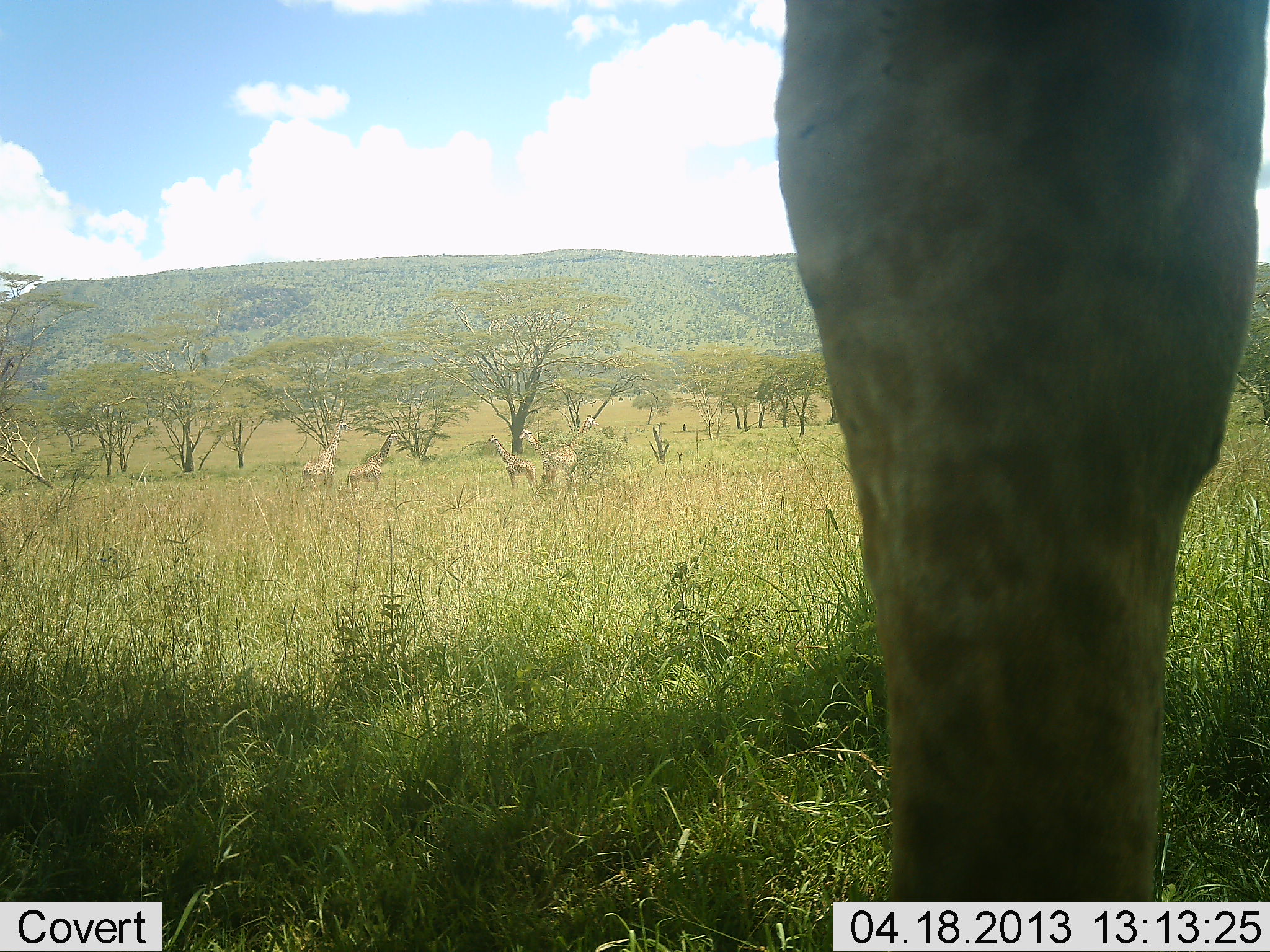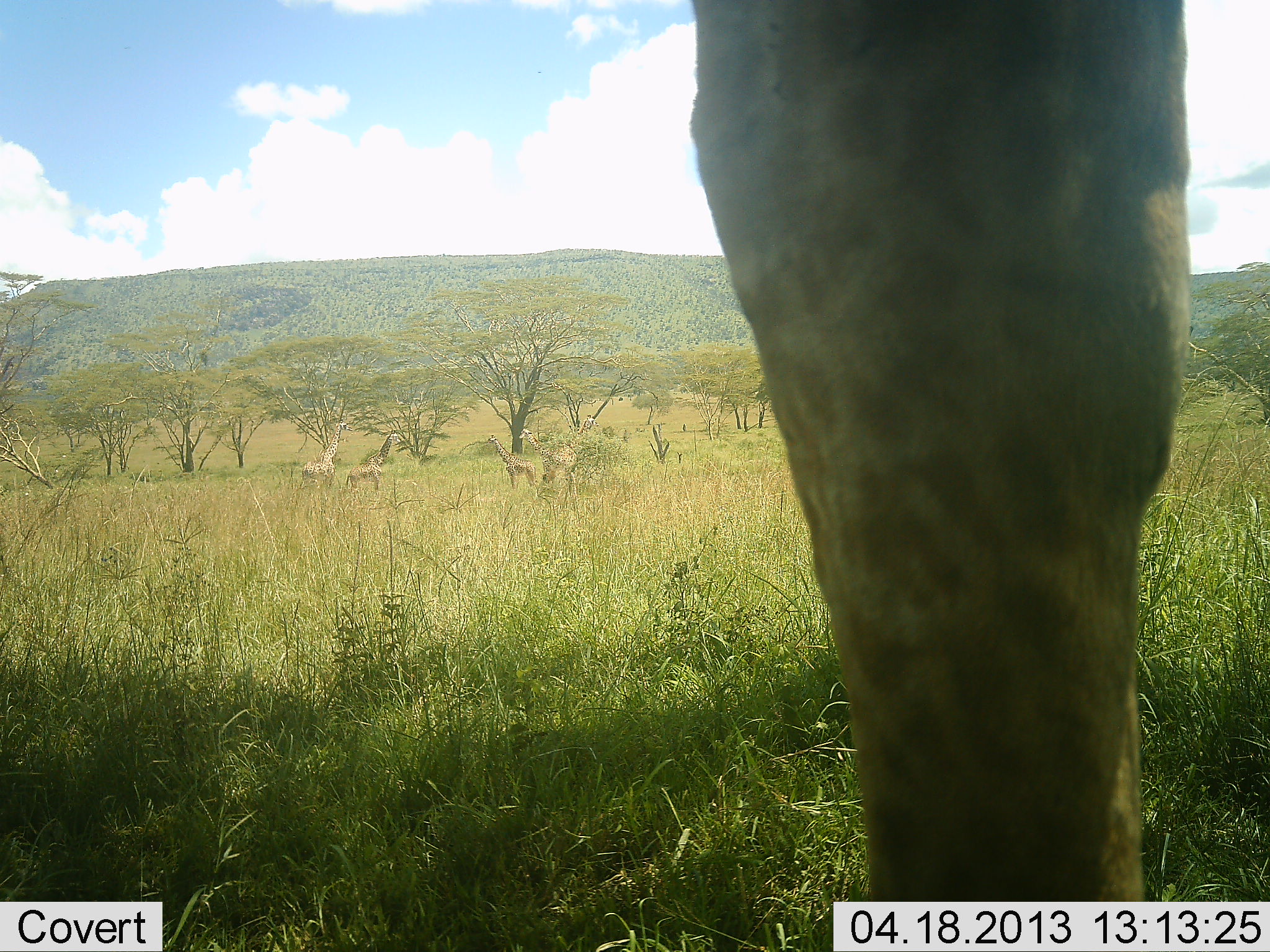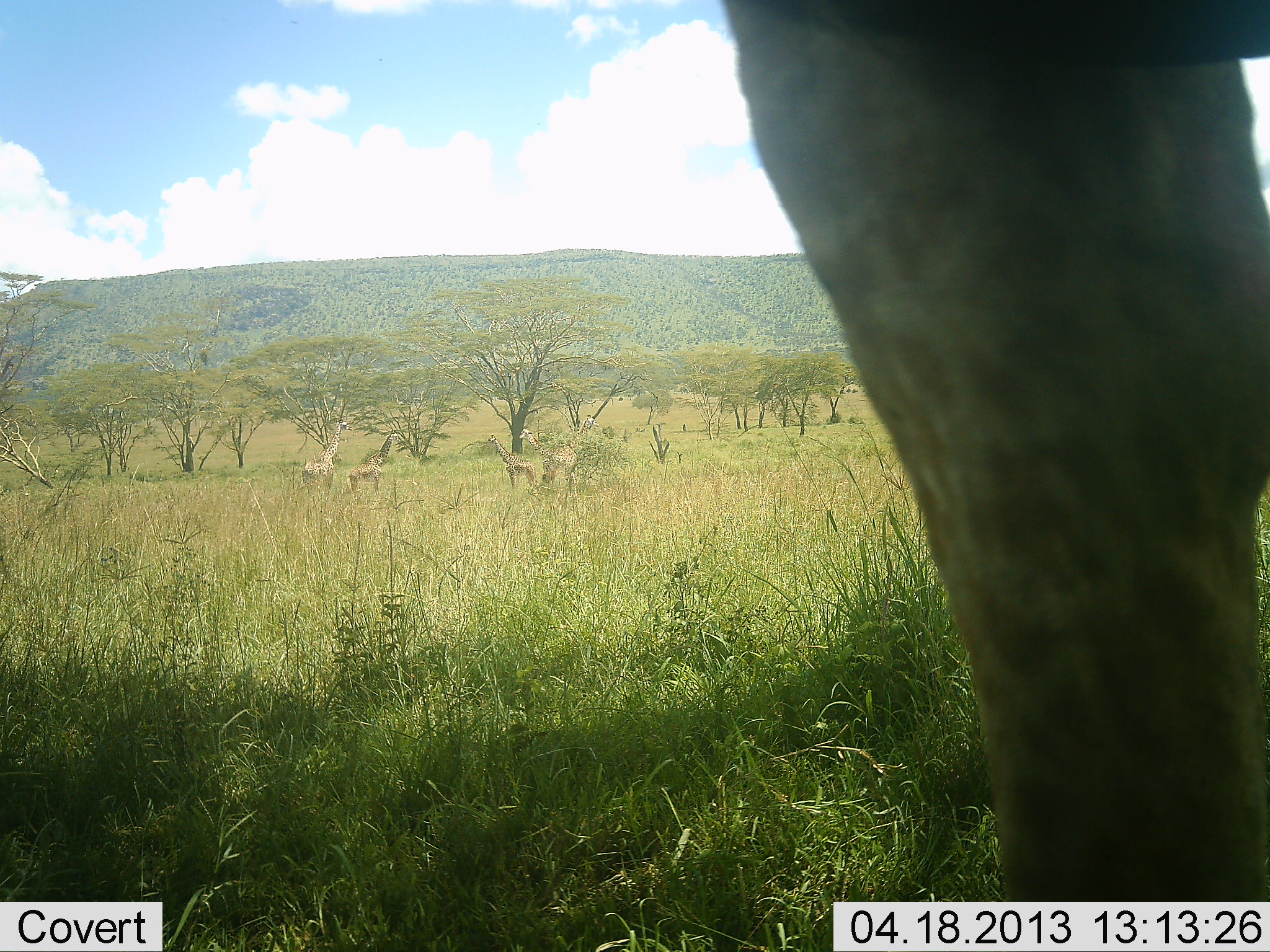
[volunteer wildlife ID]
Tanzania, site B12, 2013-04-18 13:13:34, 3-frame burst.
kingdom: Animalia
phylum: Chordata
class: Mammalia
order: Artiodactyla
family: Giraffidae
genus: Giraffa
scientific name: Giraffa camelopardalis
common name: giraffe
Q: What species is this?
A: Giraffe (Giraffa camelopardalis).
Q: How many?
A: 4.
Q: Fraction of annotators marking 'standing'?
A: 82%.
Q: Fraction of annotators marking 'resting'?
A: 0%.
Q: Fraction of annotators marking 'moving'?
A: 36%.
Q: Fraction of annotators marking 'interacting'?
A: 0%.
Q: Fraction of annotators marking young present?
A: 0%.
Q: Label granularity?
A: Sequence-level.